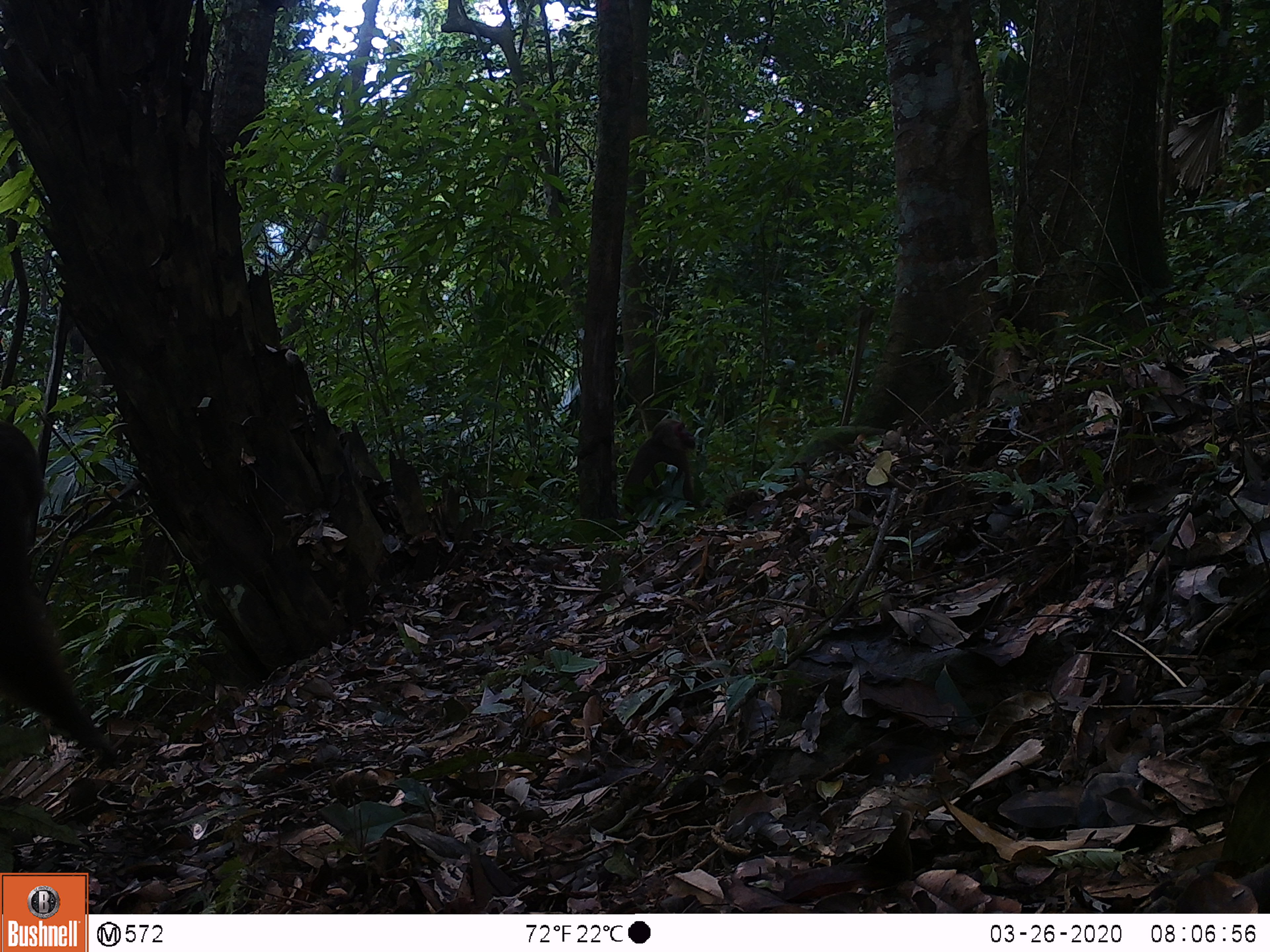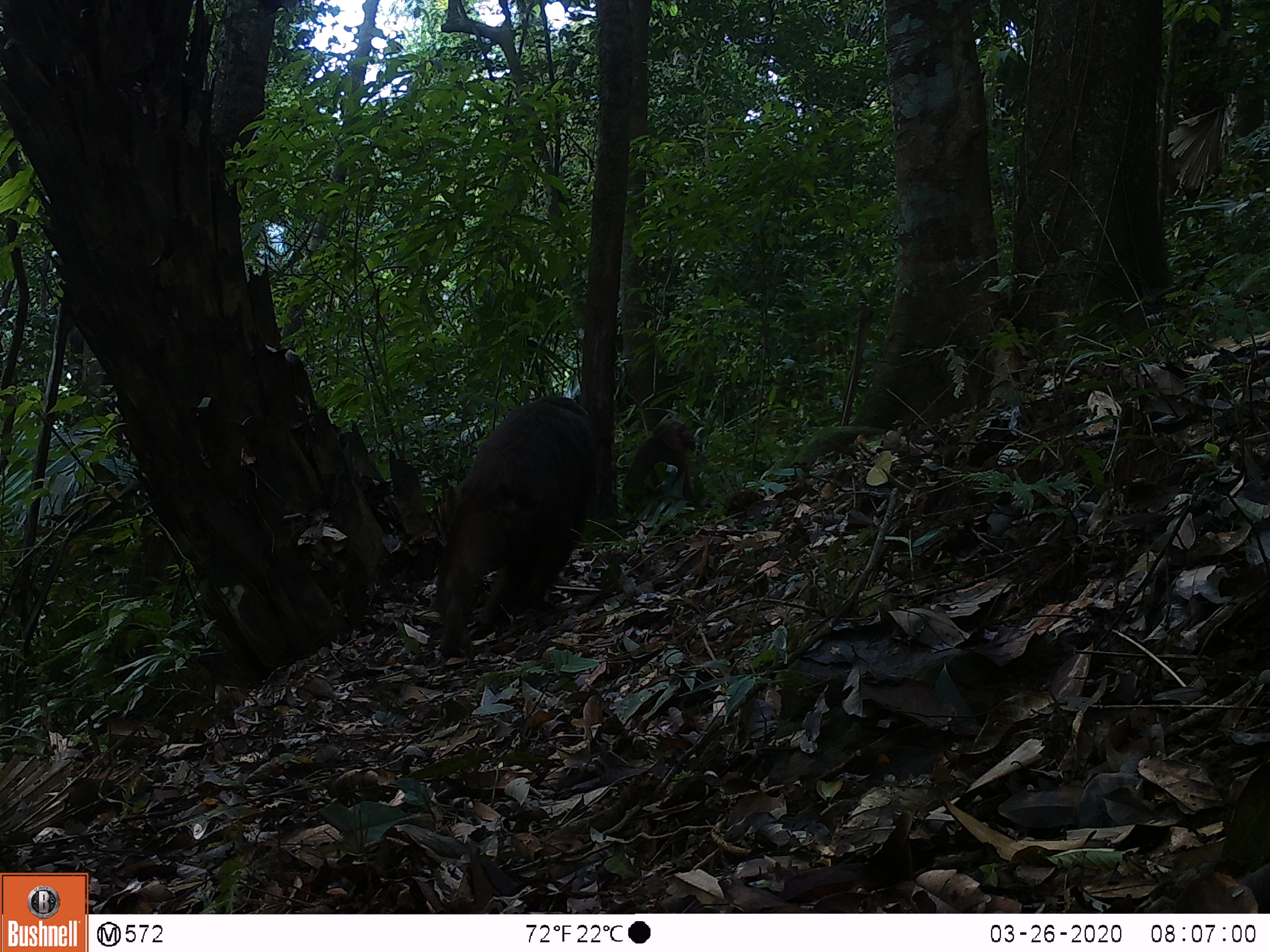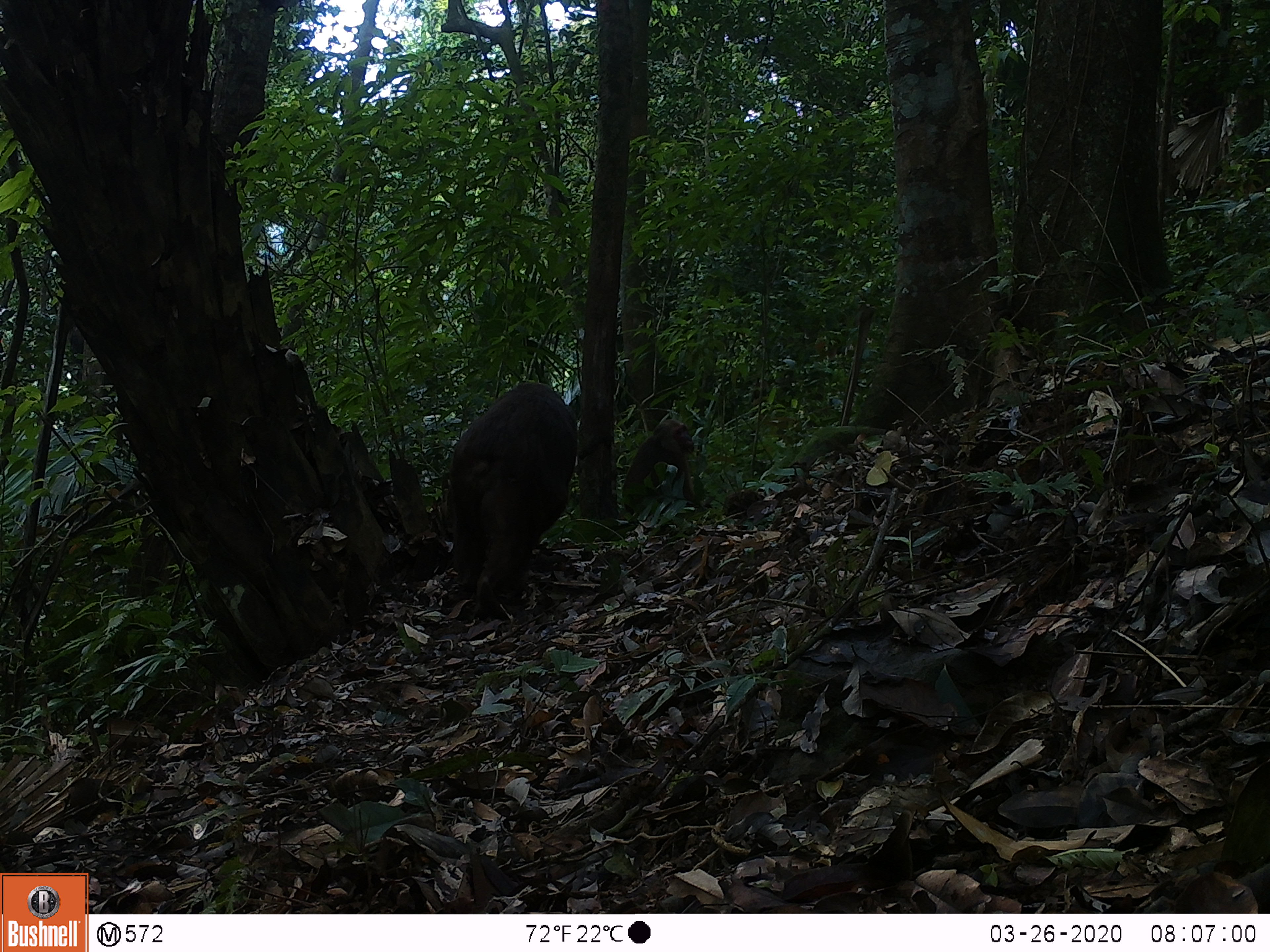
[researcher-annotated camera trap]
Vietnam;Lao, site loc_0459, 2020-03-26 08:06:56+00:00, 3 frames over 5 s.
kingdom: Animalia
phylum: Chordata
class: Mammalia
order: Primates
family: Cercopithecidae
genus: Macaca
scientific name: Macaca arctoides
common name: stump-tailed macaque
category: stump tailed macaque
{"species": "stump tailed macaque (stump-tailed macaque) (Macaca arctoides)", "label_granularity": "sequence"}